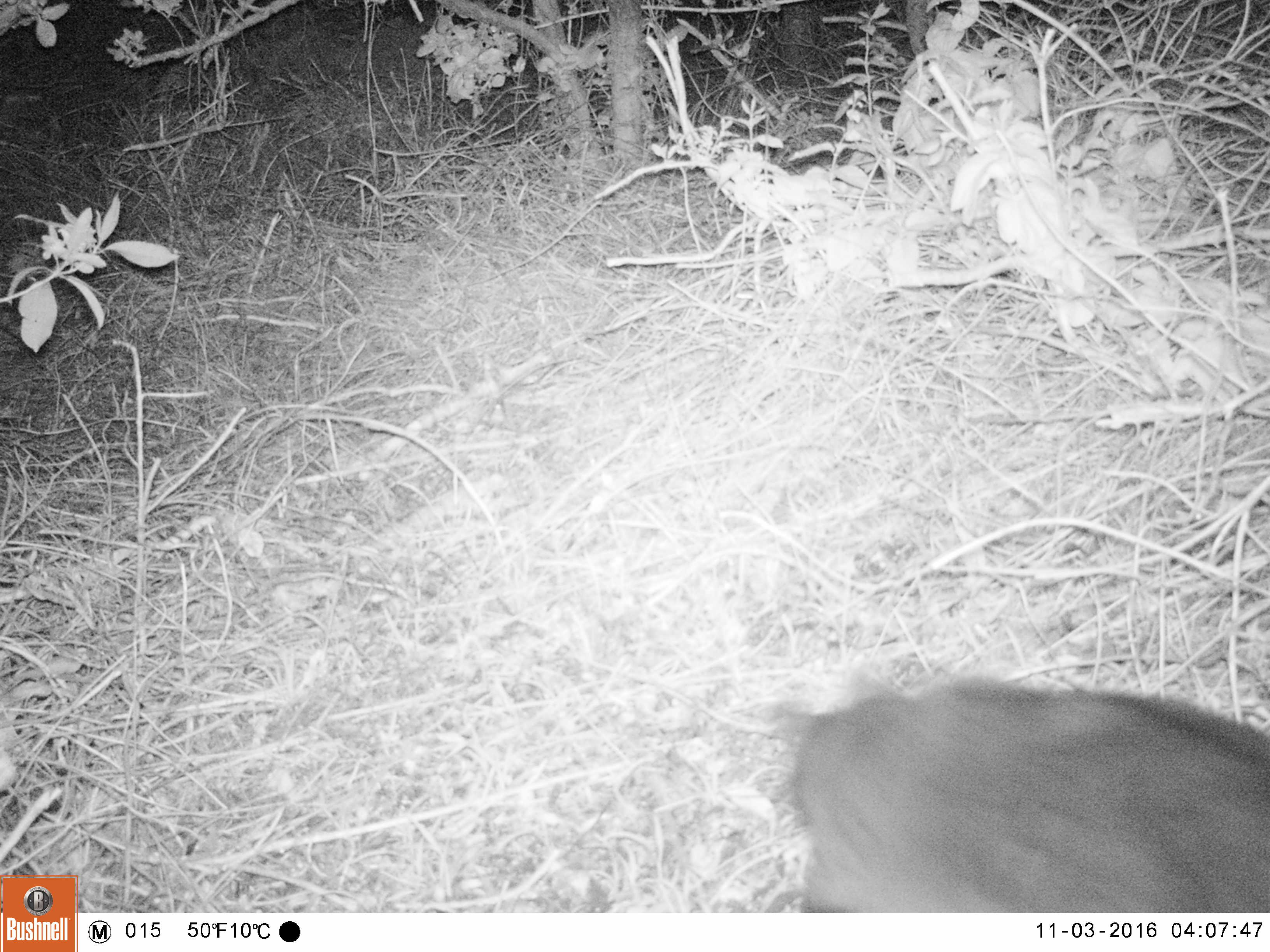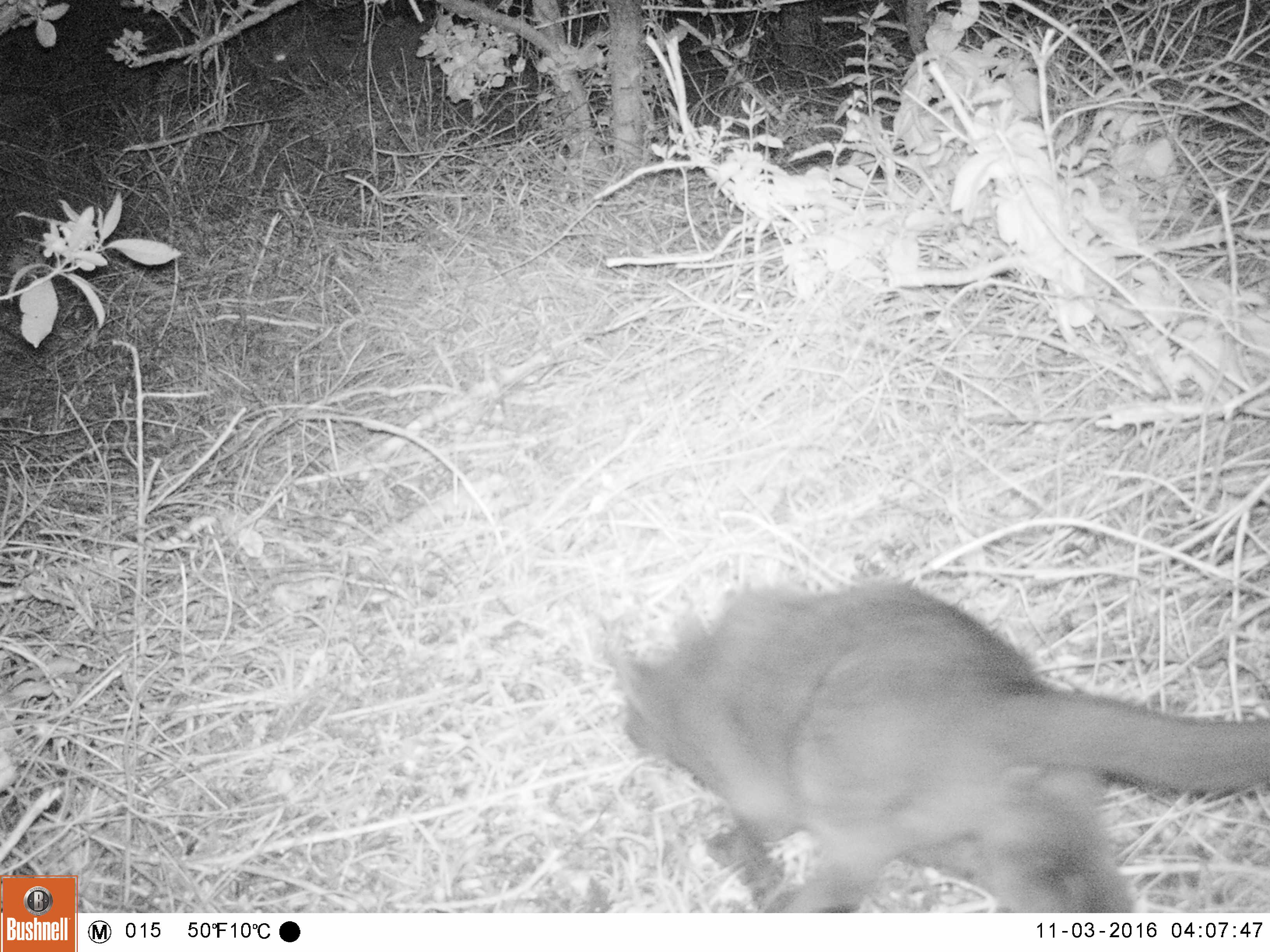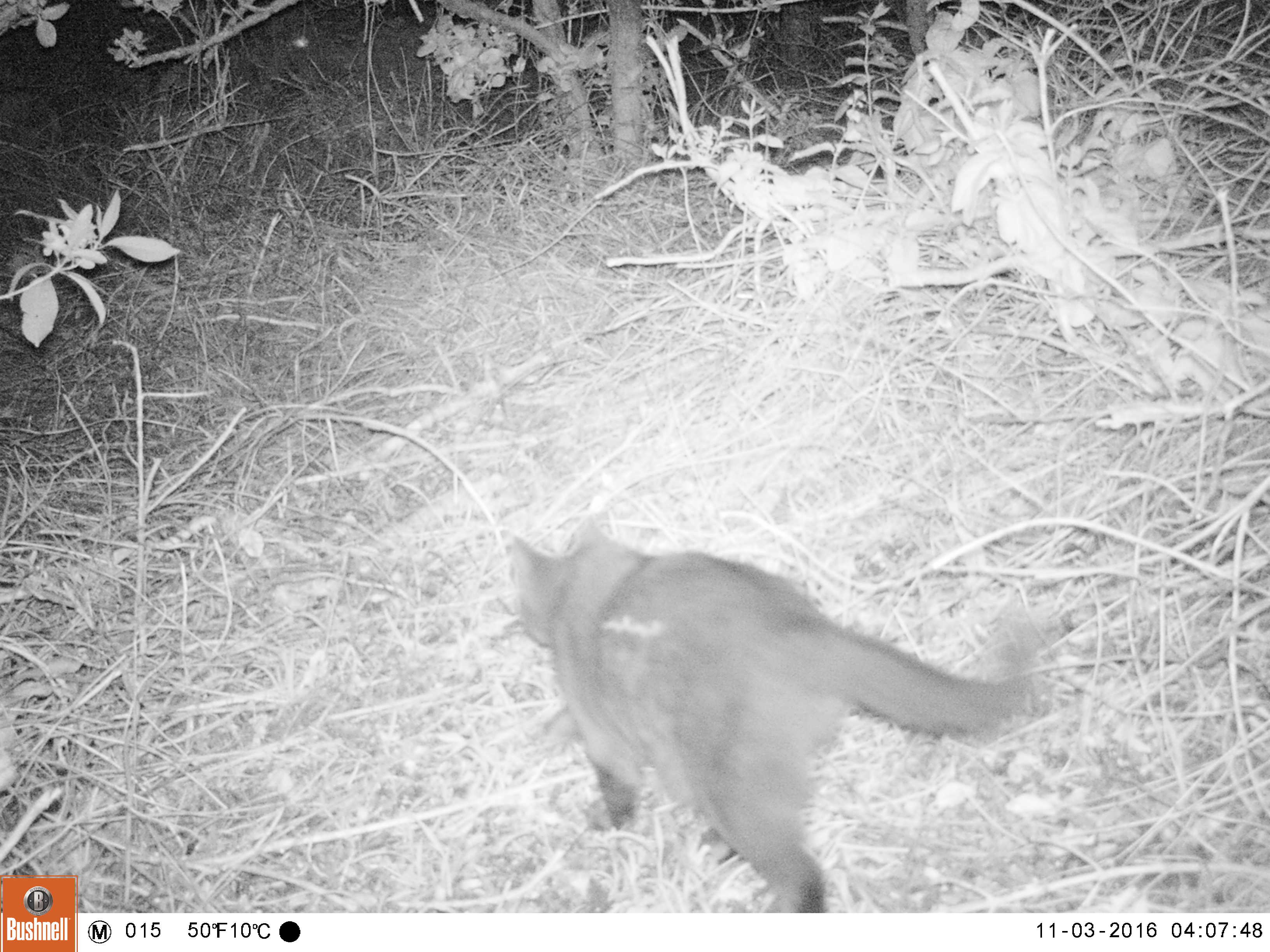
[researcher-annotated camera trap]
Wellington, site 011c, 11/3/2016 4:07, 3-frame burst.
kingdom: Animalia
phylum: Chordata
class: Mammalia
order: Carnivora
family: Felidae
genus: Felis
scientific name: Felis catus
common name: cat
Cat (Felis catus).